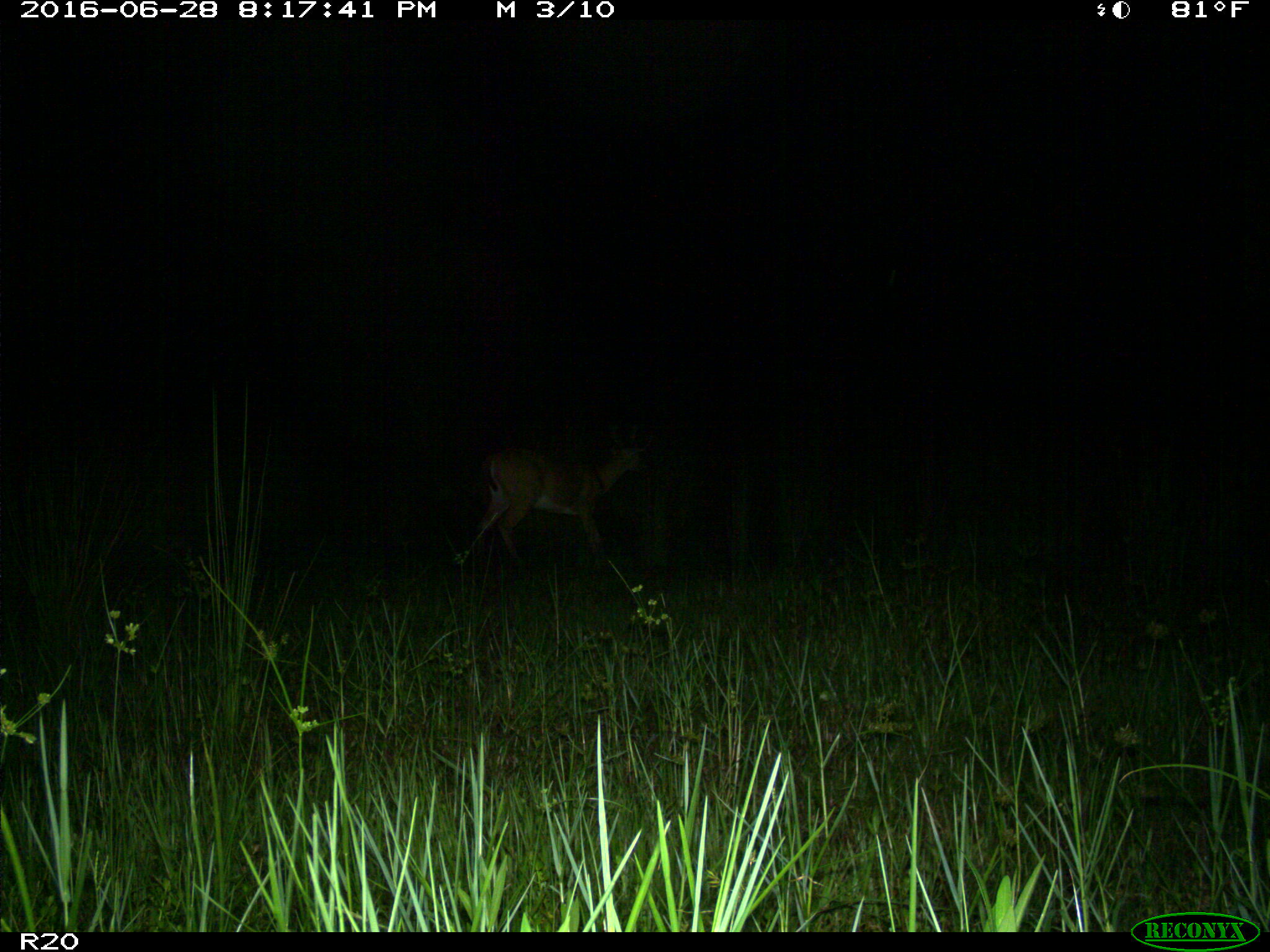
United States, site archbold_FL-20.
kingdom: Animalia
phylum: Chordata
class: Mammalia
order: Artiodactyla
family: Cervidae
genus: Odocoileus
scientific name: Odocoileus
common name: deer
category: unidentified deer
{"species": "unidentified deer (deer) (Odocoileus)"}